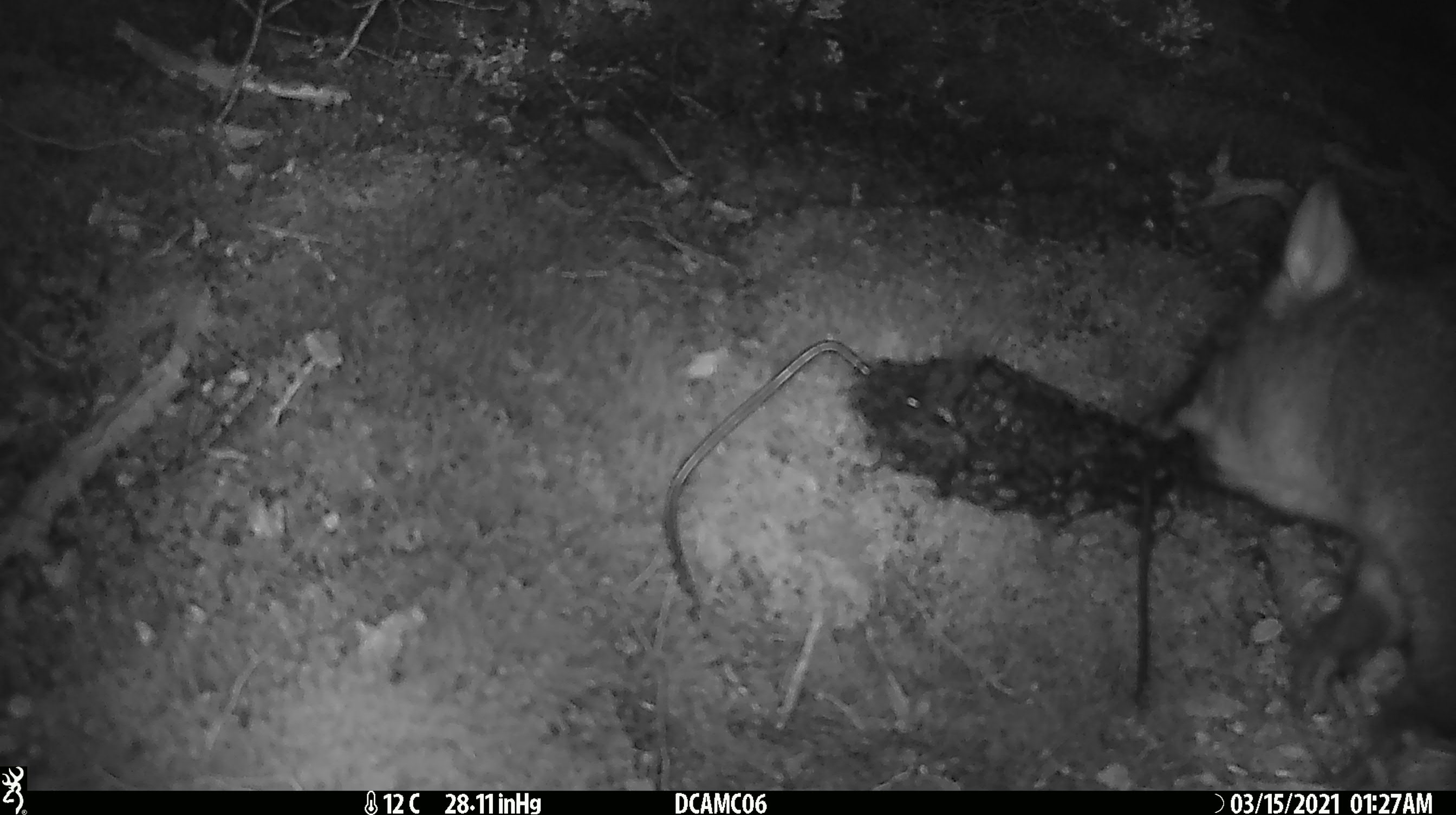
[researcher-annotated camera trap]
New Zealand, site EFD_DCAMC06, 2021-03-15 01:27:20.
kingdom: Animalia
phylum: Chordata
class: Mammalia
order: Diprotodontia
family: Phalangeridae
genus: Trichosurus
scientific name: Trichosurus vulpecula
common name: common brushtail possum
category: possum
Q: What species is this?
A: Possum (common brushtail possum) (Trichosurus vulpecula).